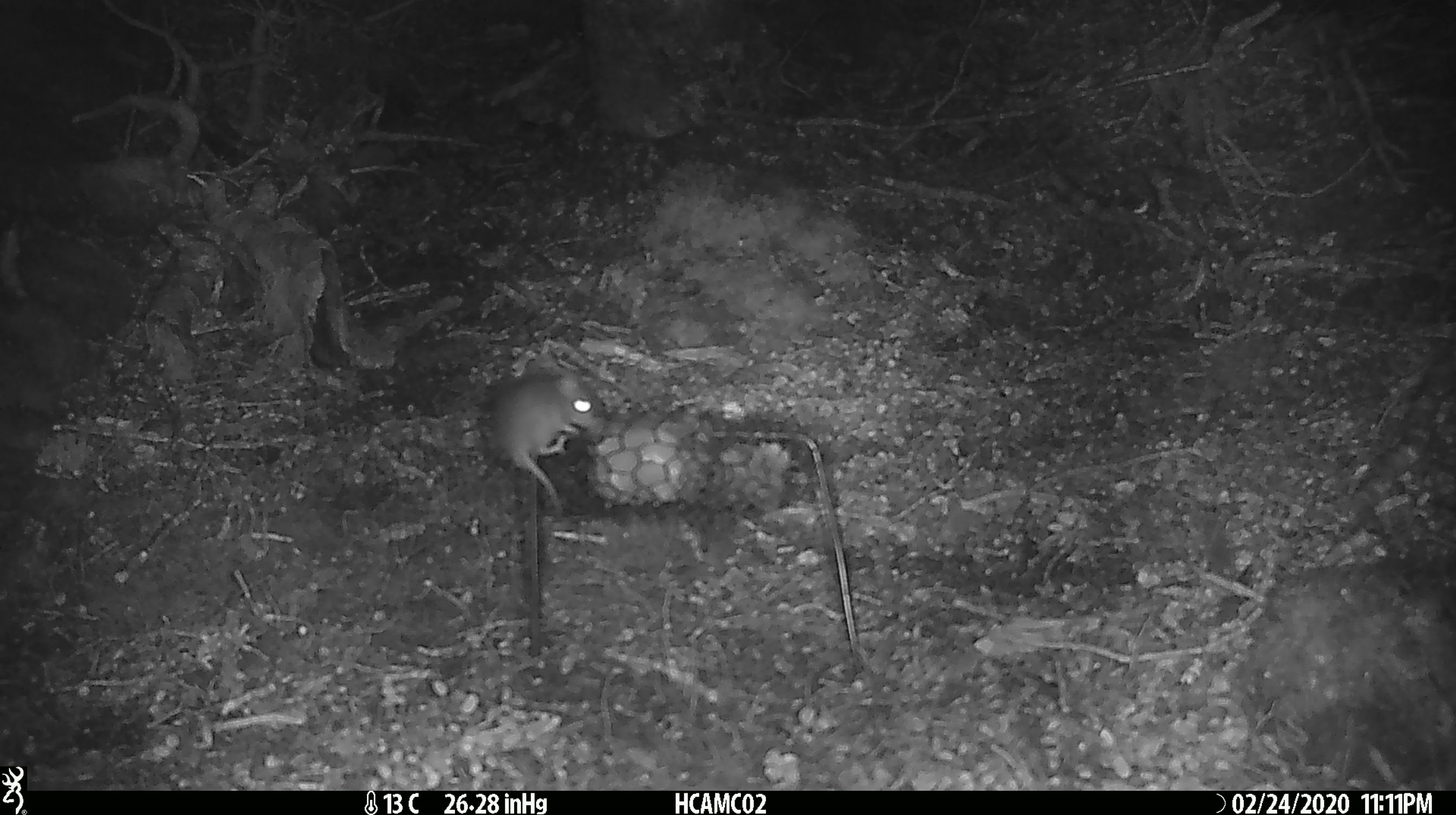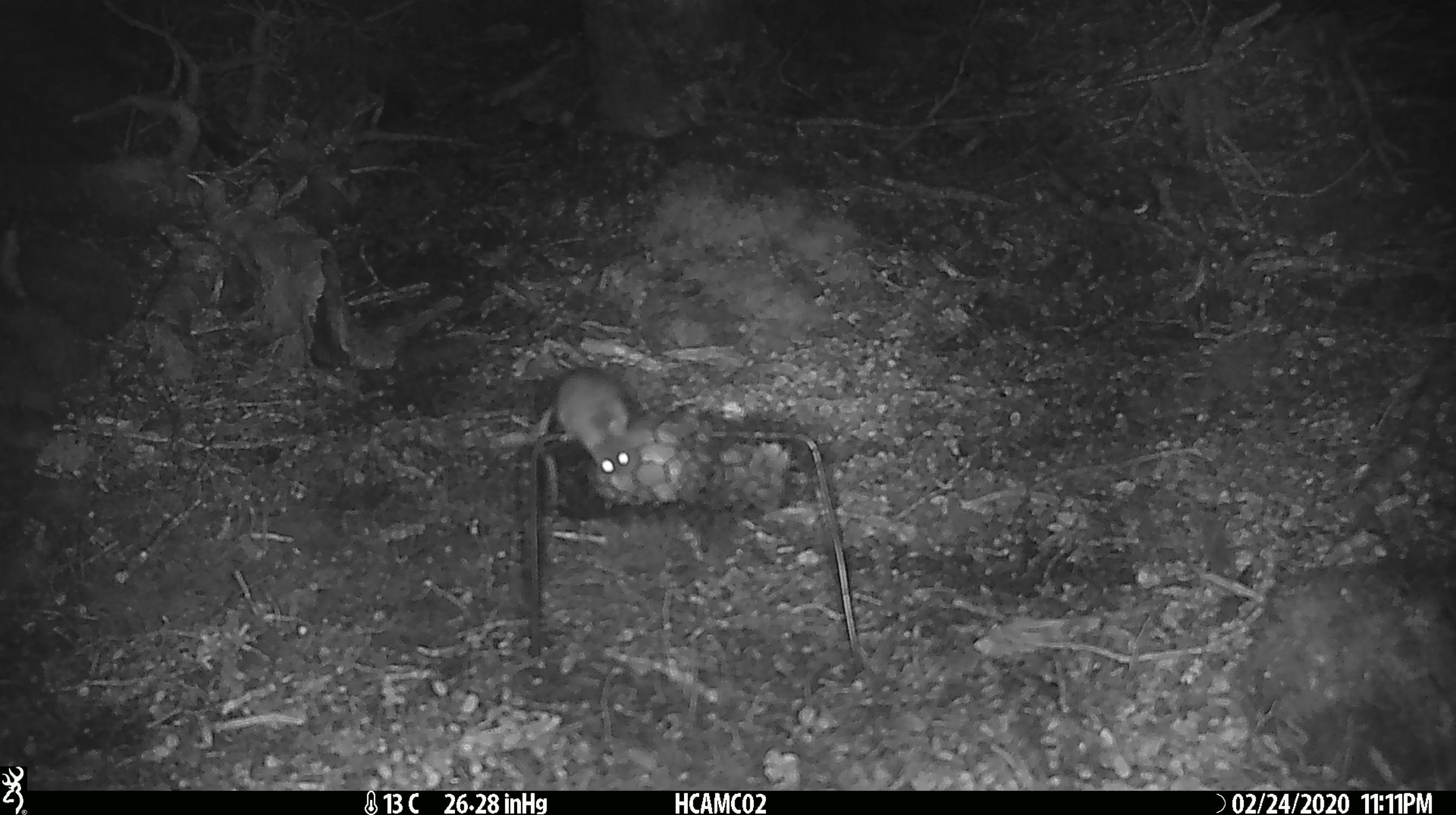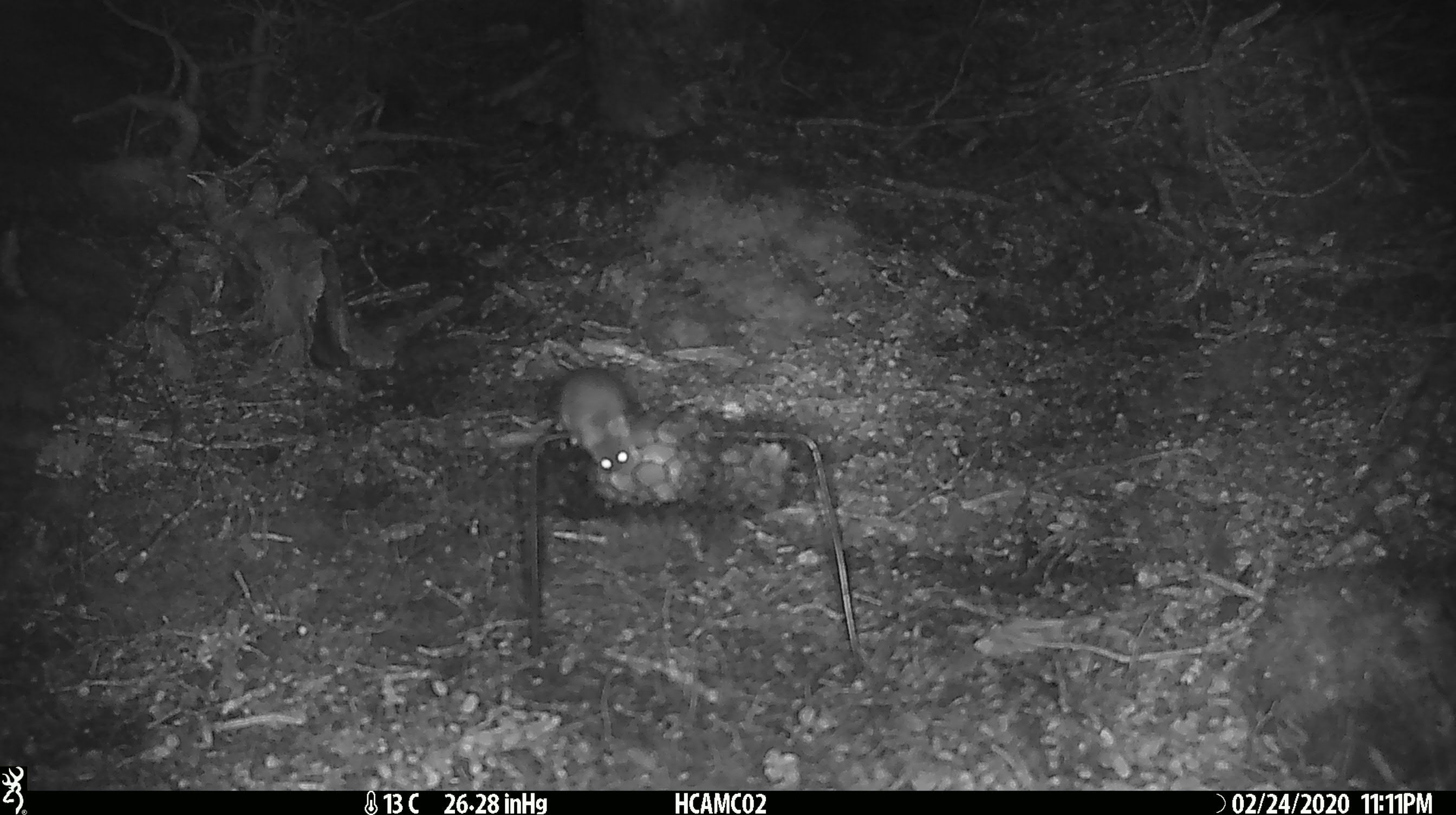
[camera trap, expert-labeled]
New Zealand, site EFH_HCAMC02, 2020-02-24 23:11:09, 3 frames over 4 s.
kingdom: Animalia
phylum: Chordata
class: Mammalia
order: Rodentia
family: Muridae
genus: Mus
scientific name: Mus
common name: mouse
Mouse (Mus).